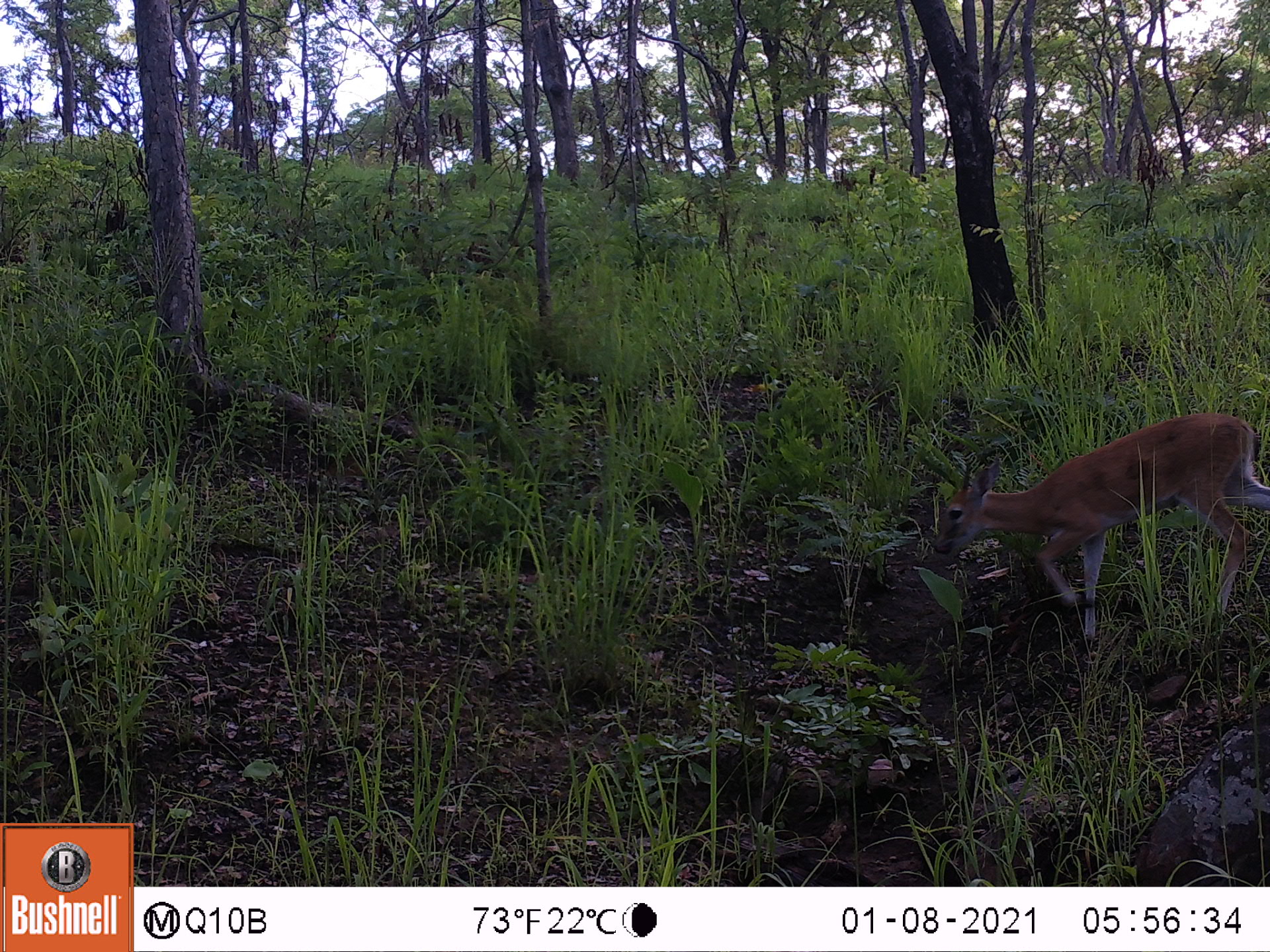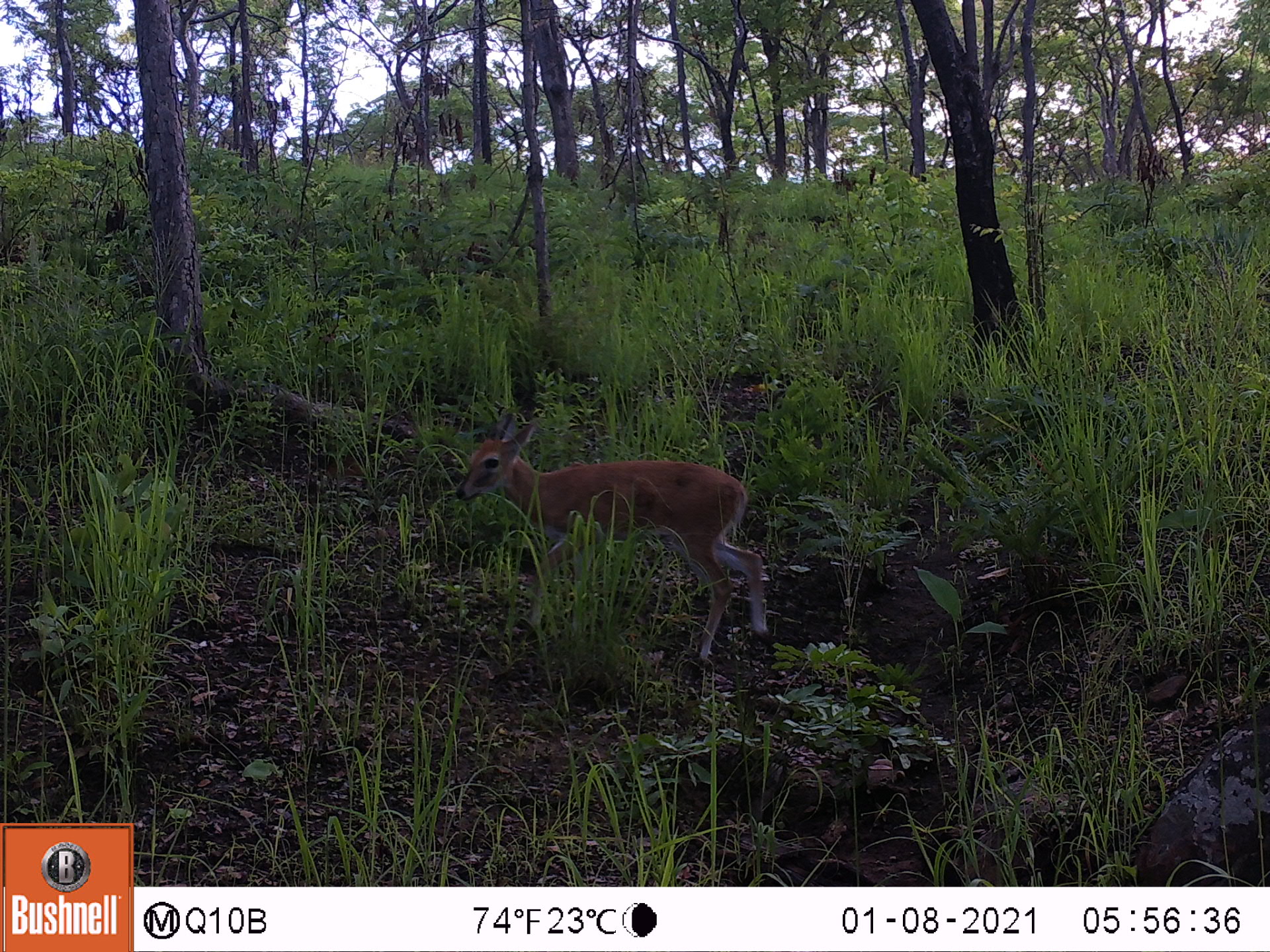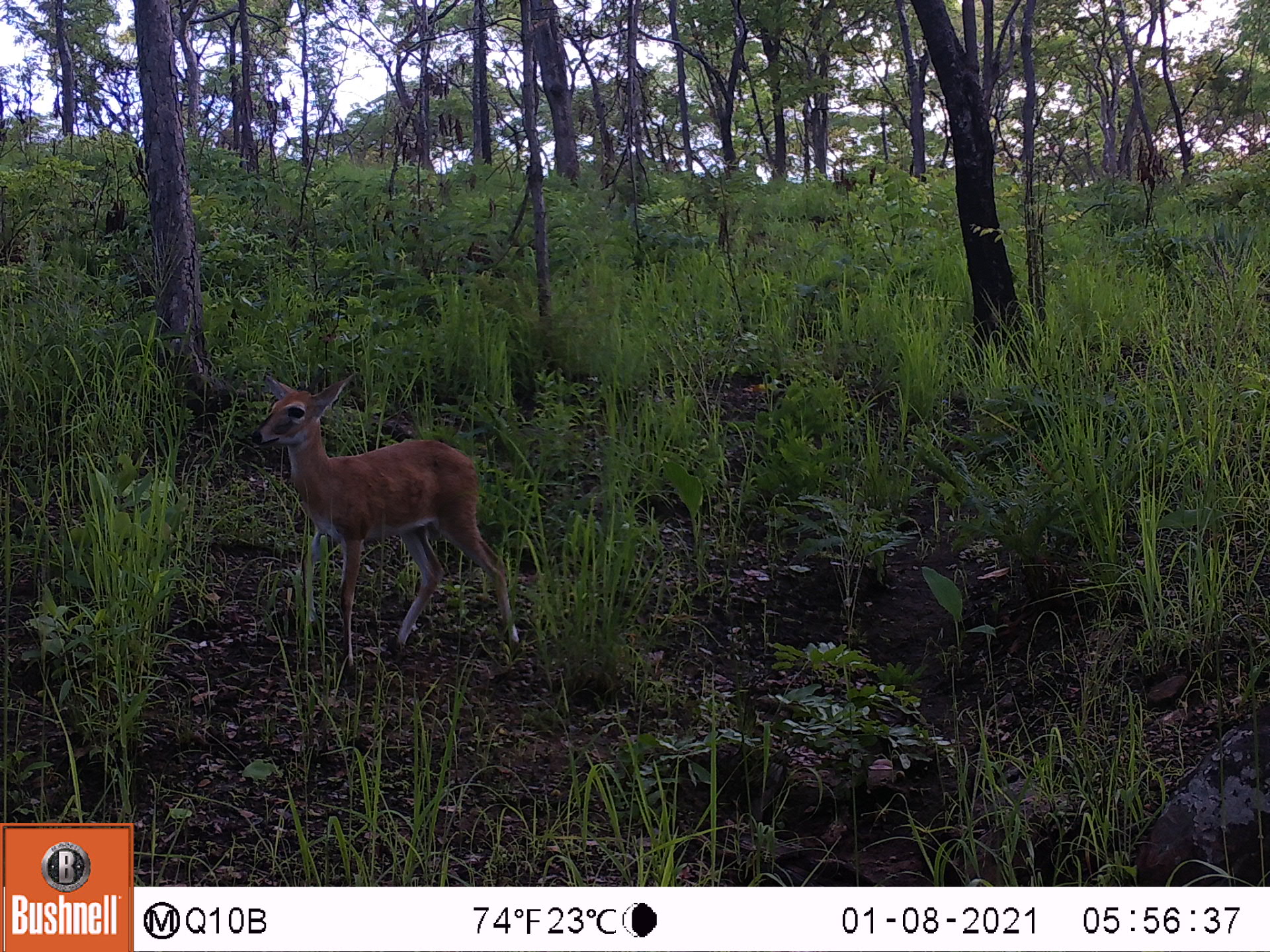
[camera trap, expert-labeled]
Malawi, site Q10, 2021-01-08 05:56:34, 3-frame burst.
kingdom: Animalia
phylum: Chordata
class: Mammalia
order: Artiodactyla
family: Bovidae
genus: Sylvicapra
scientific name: Sylvicapra grimmia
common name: common duiker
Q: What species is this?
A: Common duiker (Sylvicapra grimmia).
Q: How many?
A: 1.